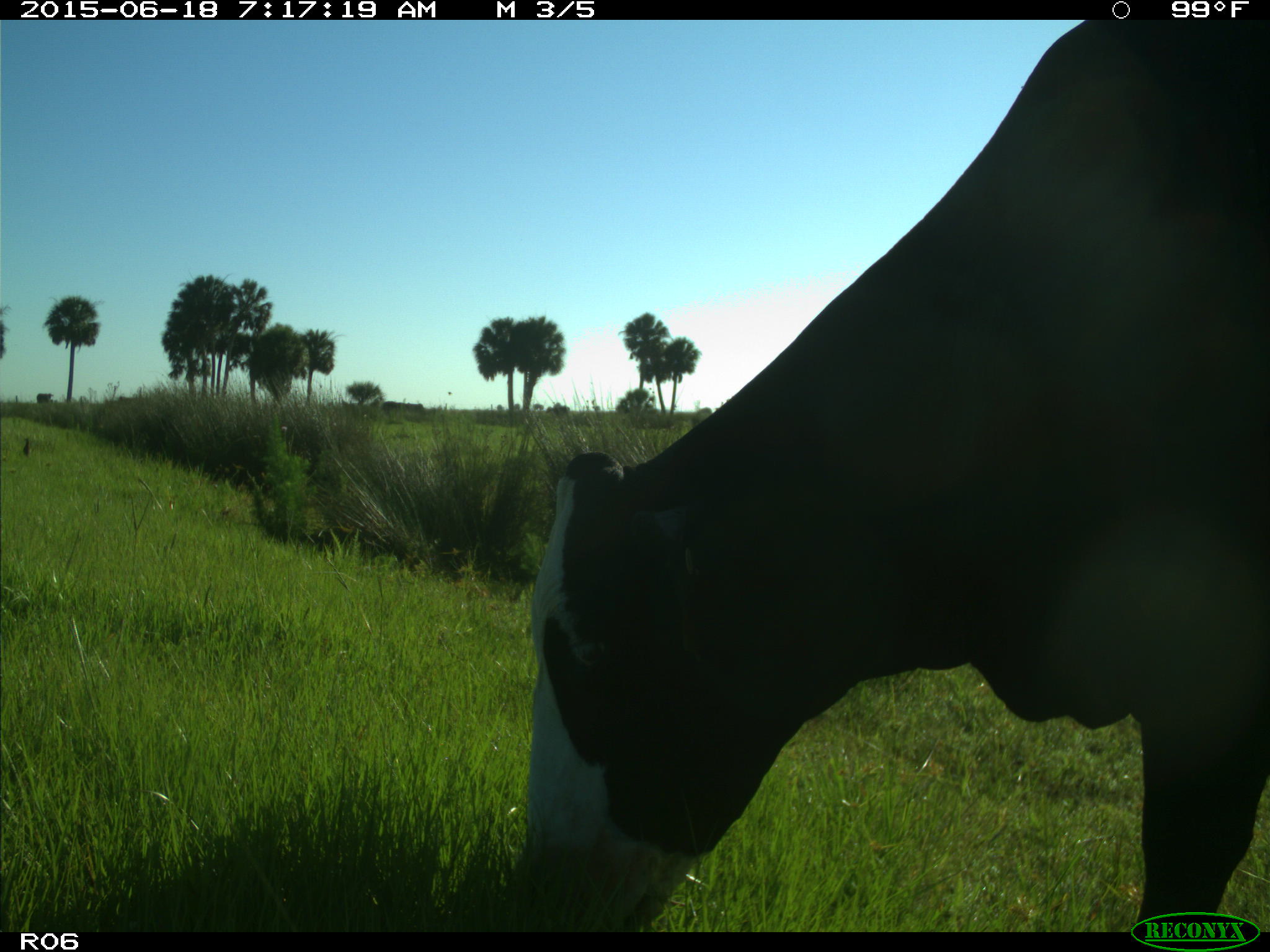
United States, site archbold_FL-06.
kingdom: Animalia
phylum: Chordata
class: Mammalia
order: Artiodactyla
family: Bovidae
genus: Bos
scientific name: Bos taurus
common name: domestic cow